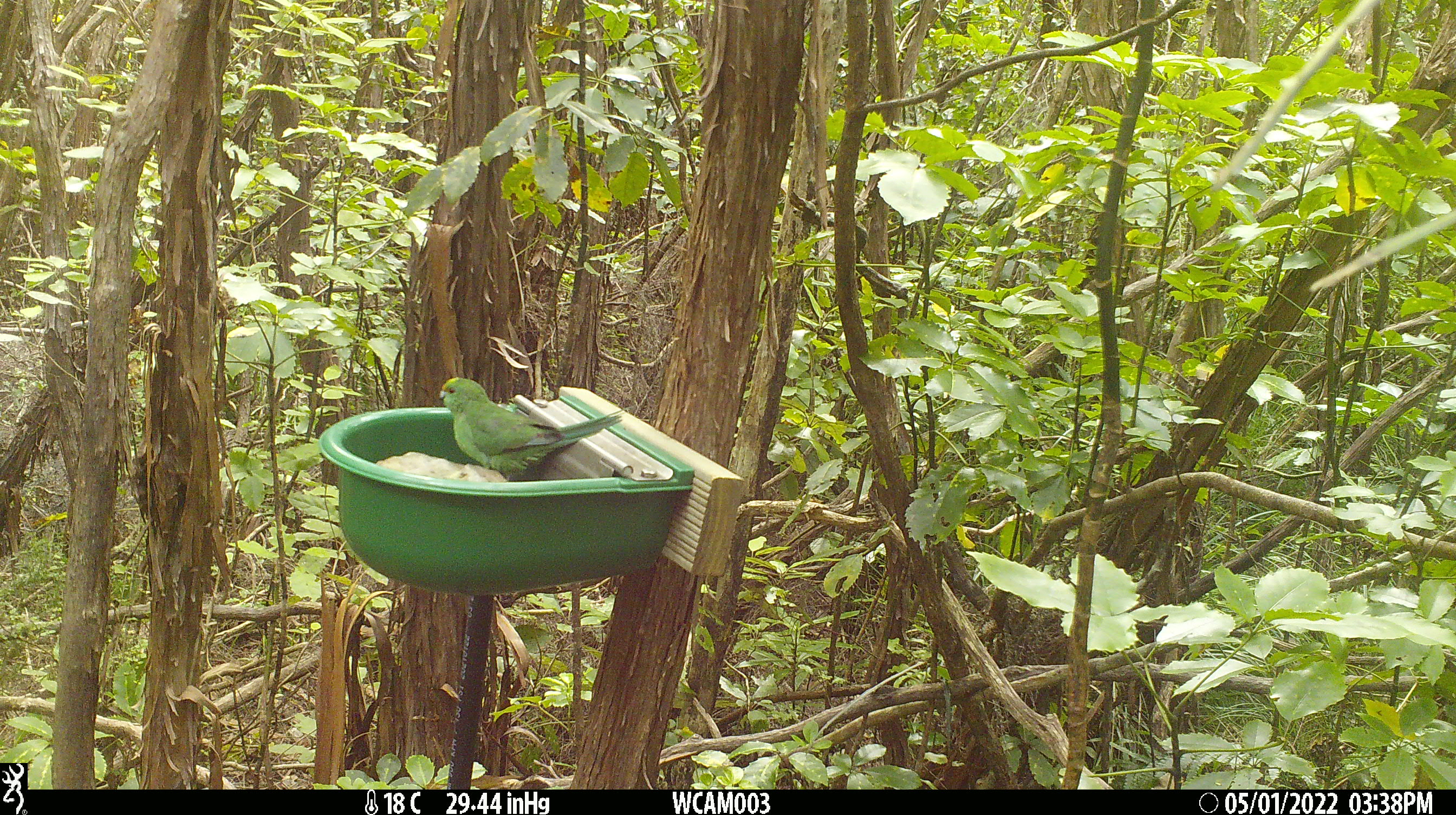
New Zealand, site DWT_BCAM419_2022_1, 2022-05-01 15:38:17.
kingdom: Animalia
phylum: Chordata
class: Aves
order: Psittaciformes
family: Psittaculidae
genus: Cyanoramphus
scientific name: Cyanoramphus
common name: parakeet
Parakeet (Cyanoramphus).